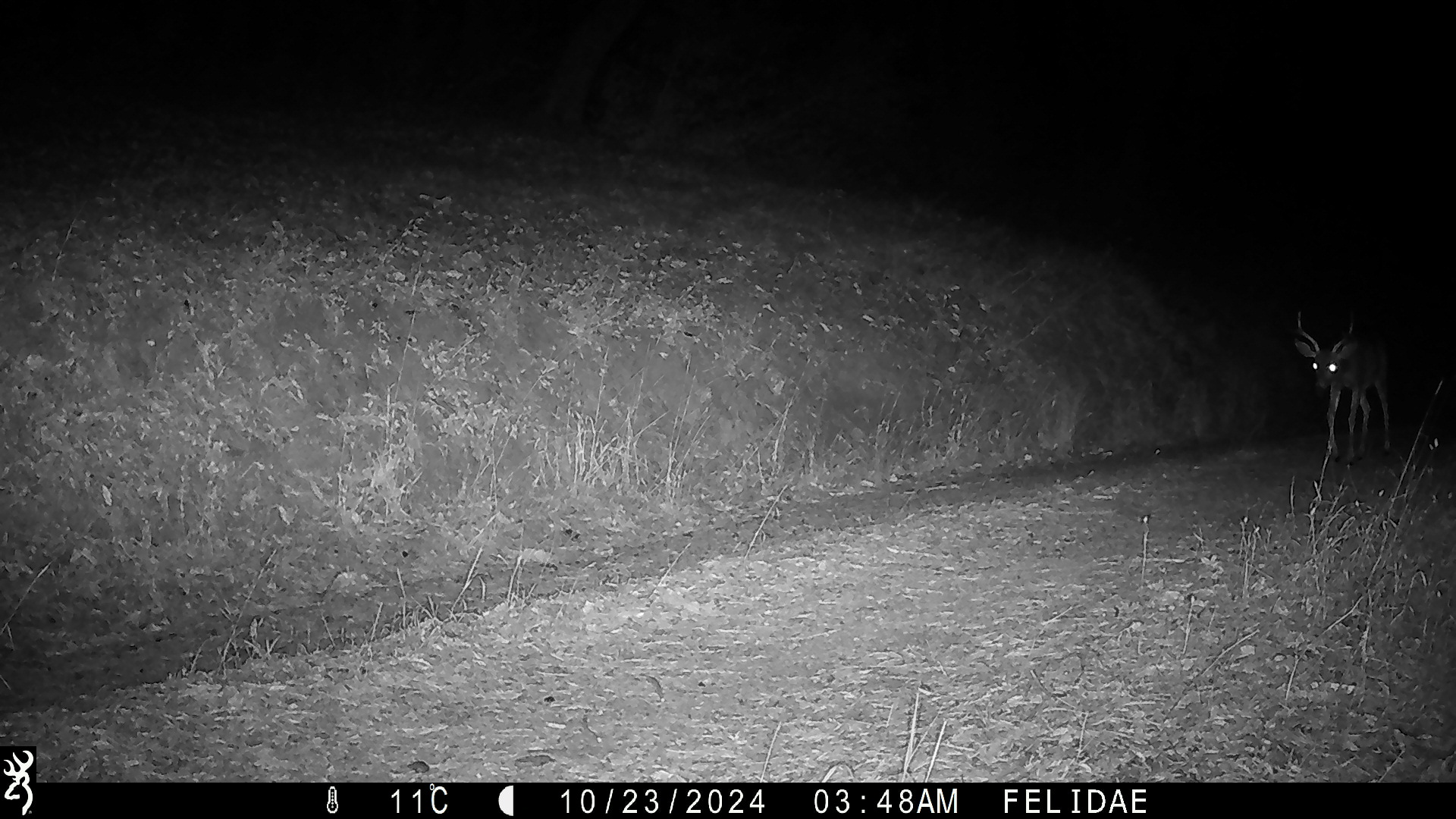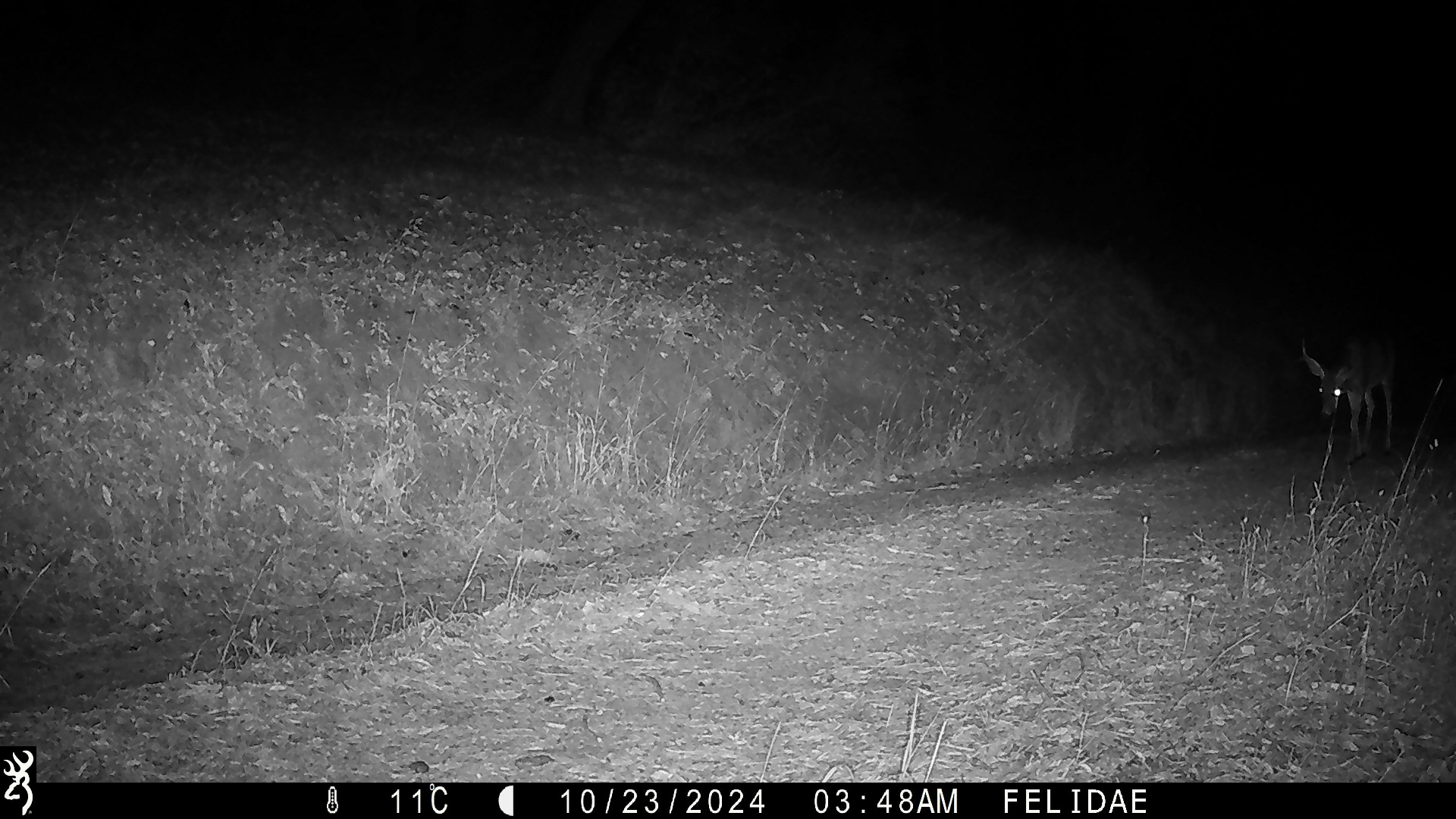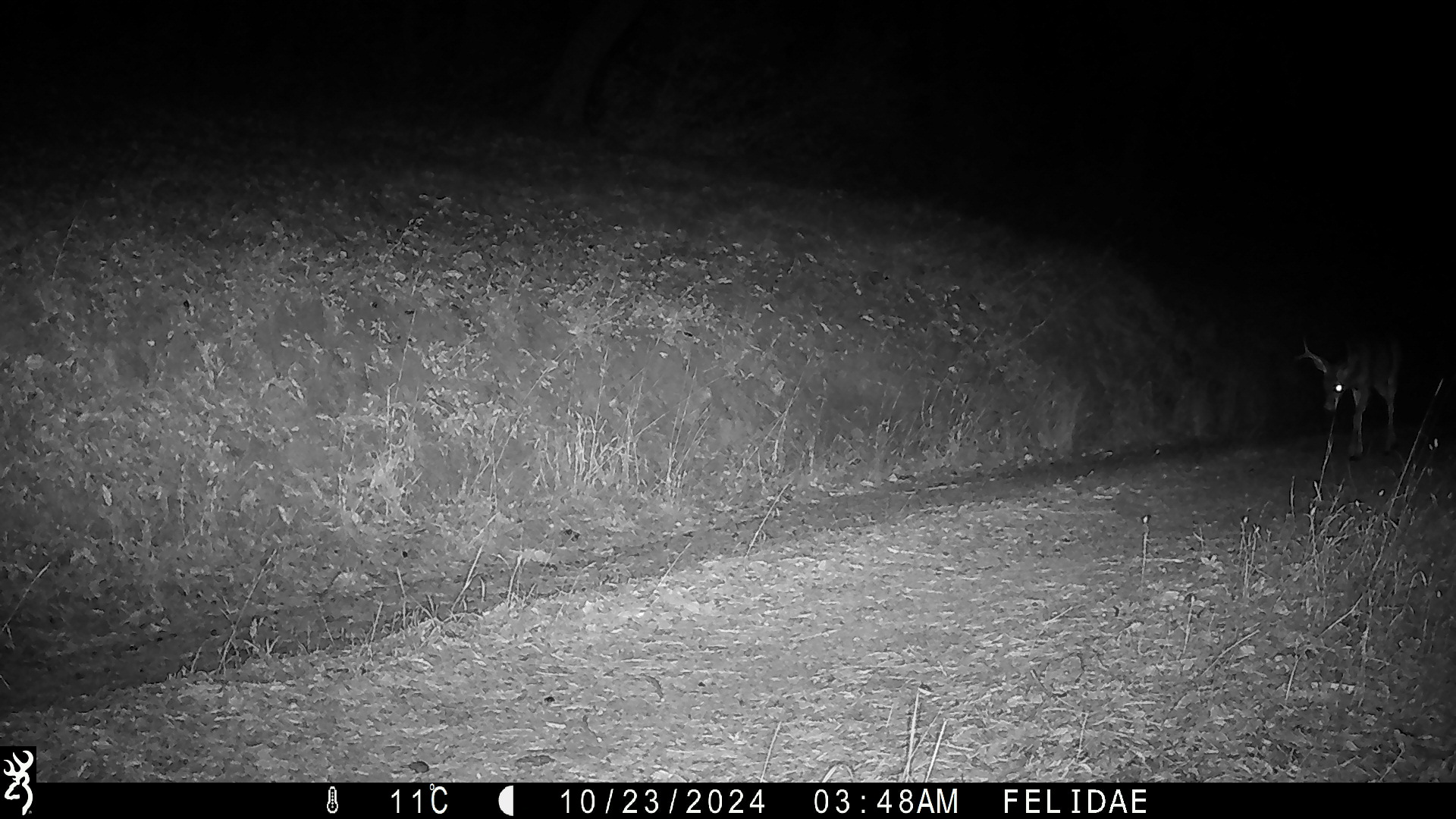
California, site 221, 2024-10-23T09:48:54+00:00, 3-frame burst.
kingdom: Animalia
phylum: Chordata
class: Mammalia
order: Artiodactyla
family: Cervidae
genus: Odocoileus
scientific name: Odocoileus hemionus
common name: mule deer